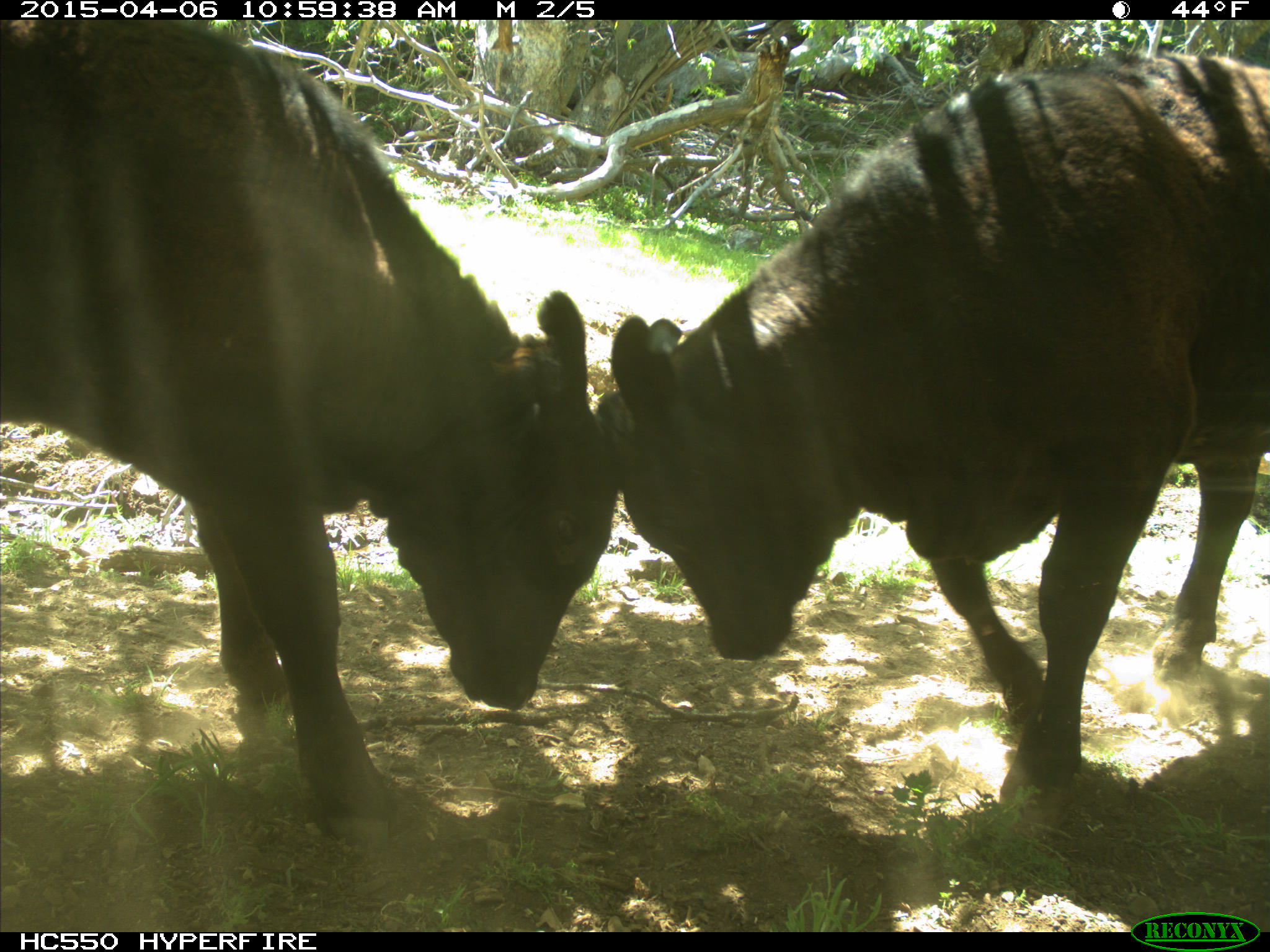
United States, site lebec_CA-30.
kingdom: Animalia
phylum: Chordata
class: Mammalia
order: Artiodactyla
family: Bovidae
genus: Bos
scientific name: Bos taurus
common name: domestic cow